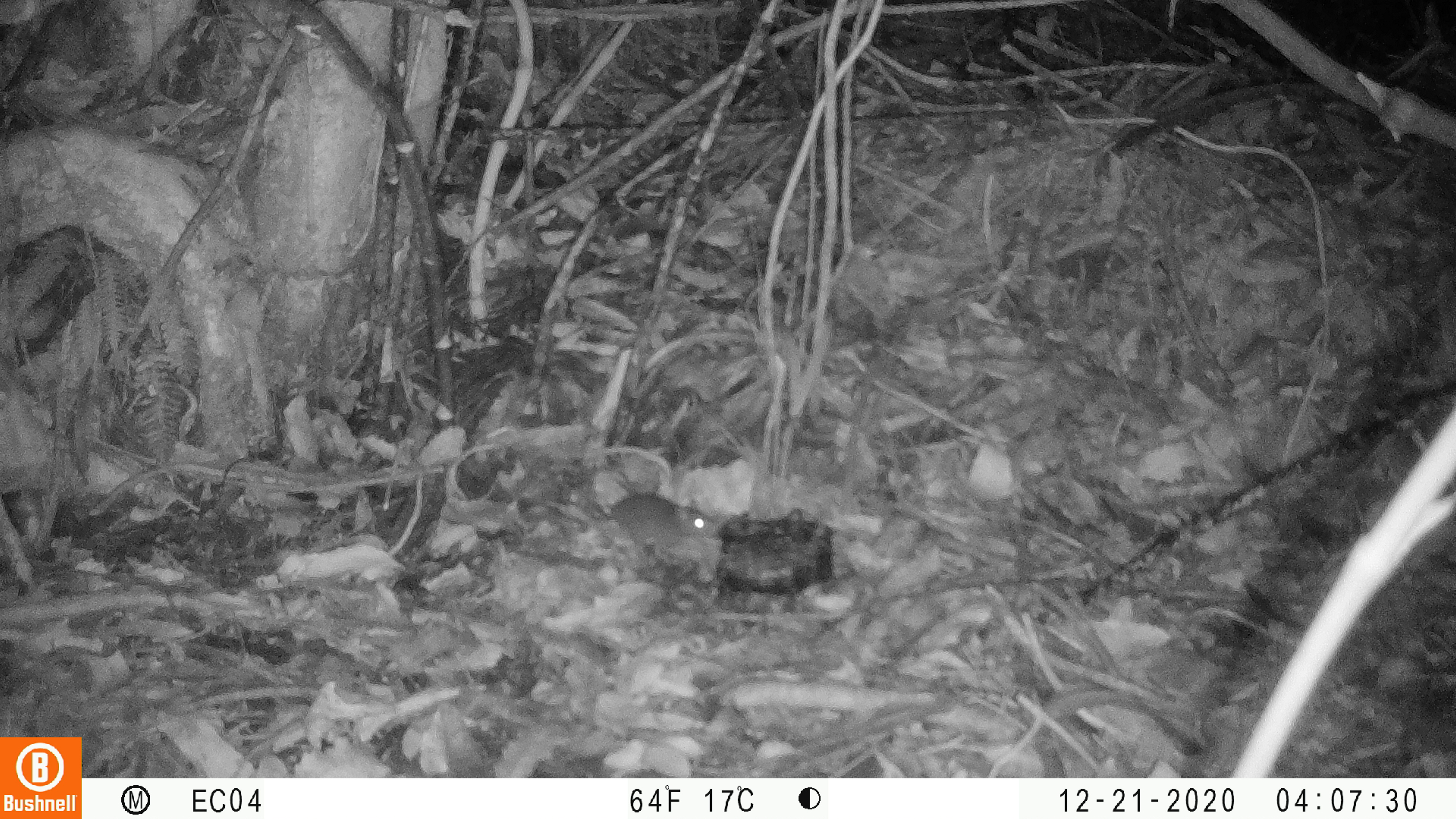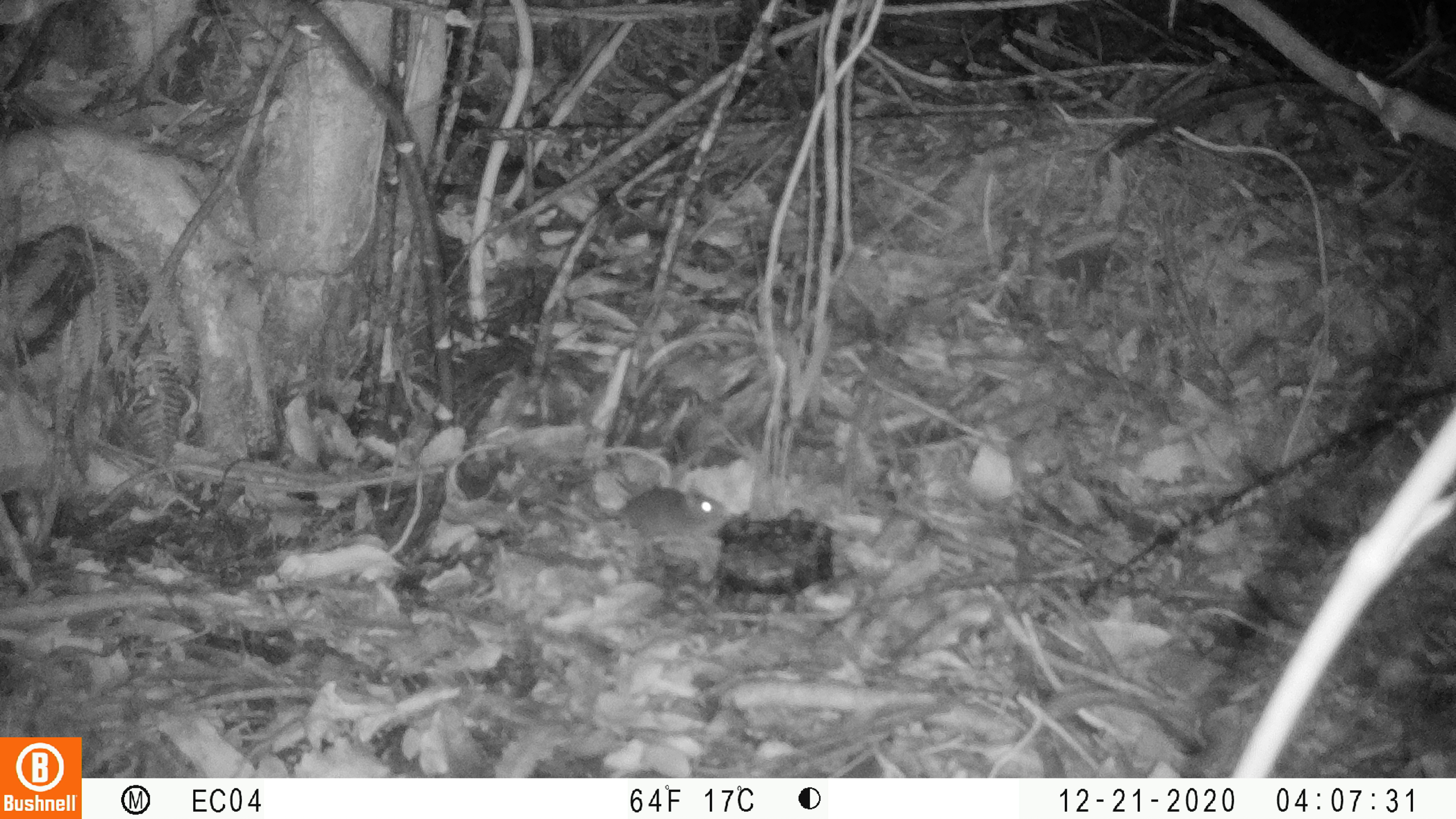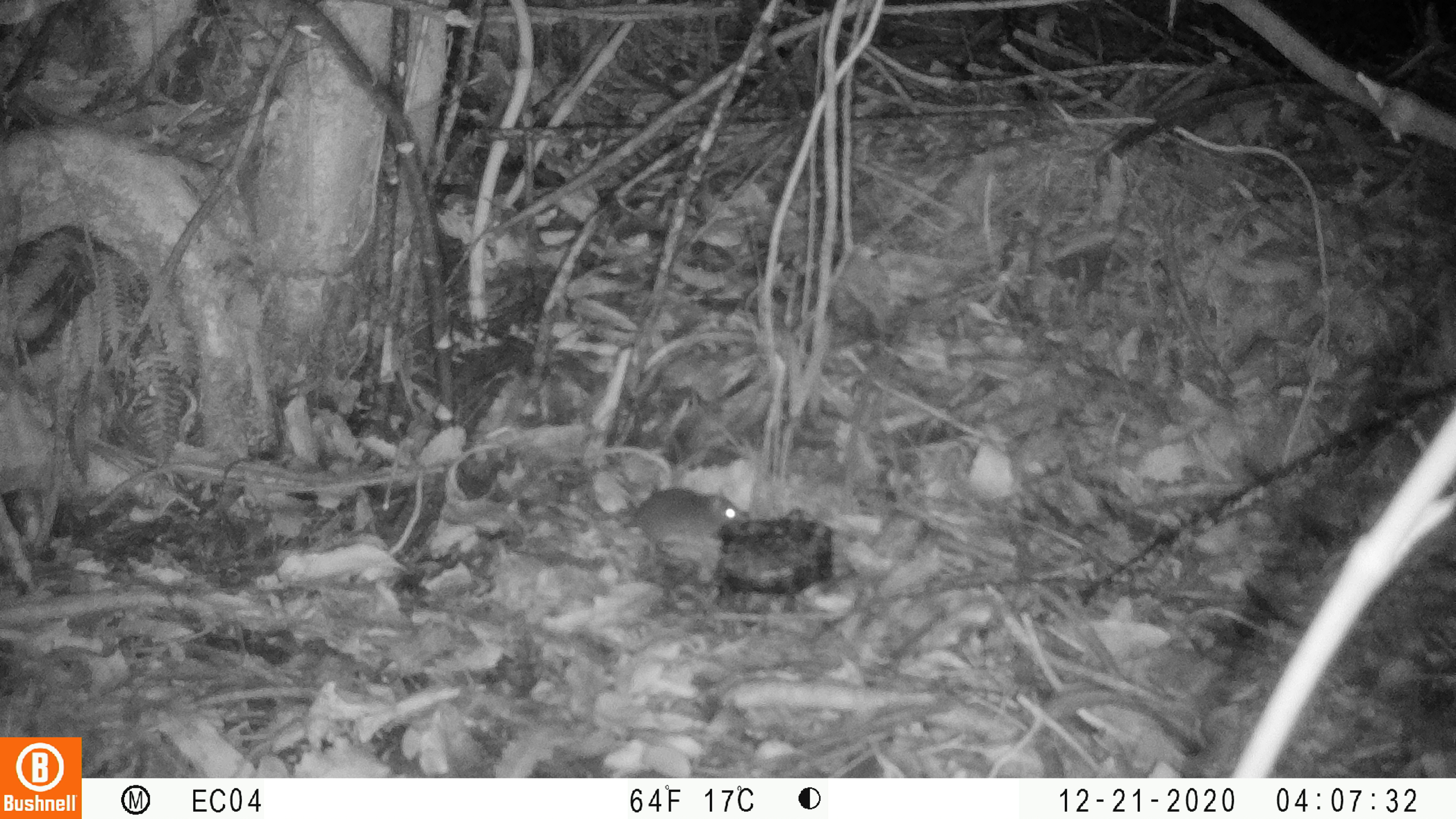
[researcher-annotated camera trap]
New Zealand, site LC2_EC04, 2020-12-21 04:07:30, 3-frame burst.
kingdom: Animalia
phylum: Chordata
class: Mammalia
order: Rodentia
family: Muridae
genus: Mus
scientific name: Mus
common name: mouse